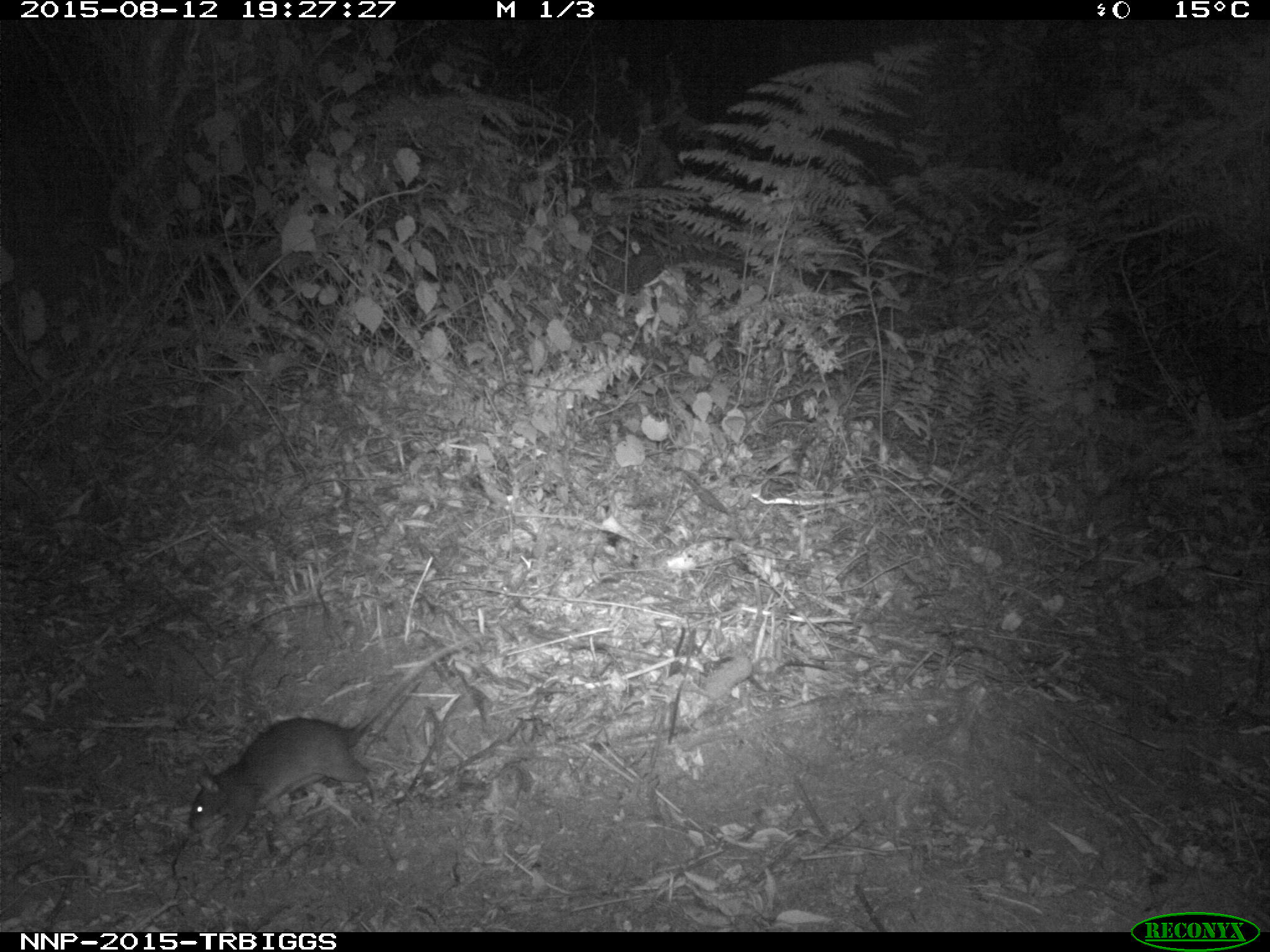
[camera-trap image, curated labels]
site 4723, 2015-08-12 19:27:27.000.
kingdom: Animalia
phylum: Chordata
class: Mammalia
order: Rodentia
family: Nesomyidae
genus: Cricetomys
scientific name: Cricetomys gambianus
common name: african giant pouched rat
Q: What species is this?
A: Cricetomys gambianus (african giant pouched rat).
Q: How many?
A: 1.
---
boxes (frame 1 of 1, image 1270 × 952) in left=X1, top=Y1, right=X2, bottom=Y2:
cricetomys gambianus: left=186, top=637, right=479, bottom=853